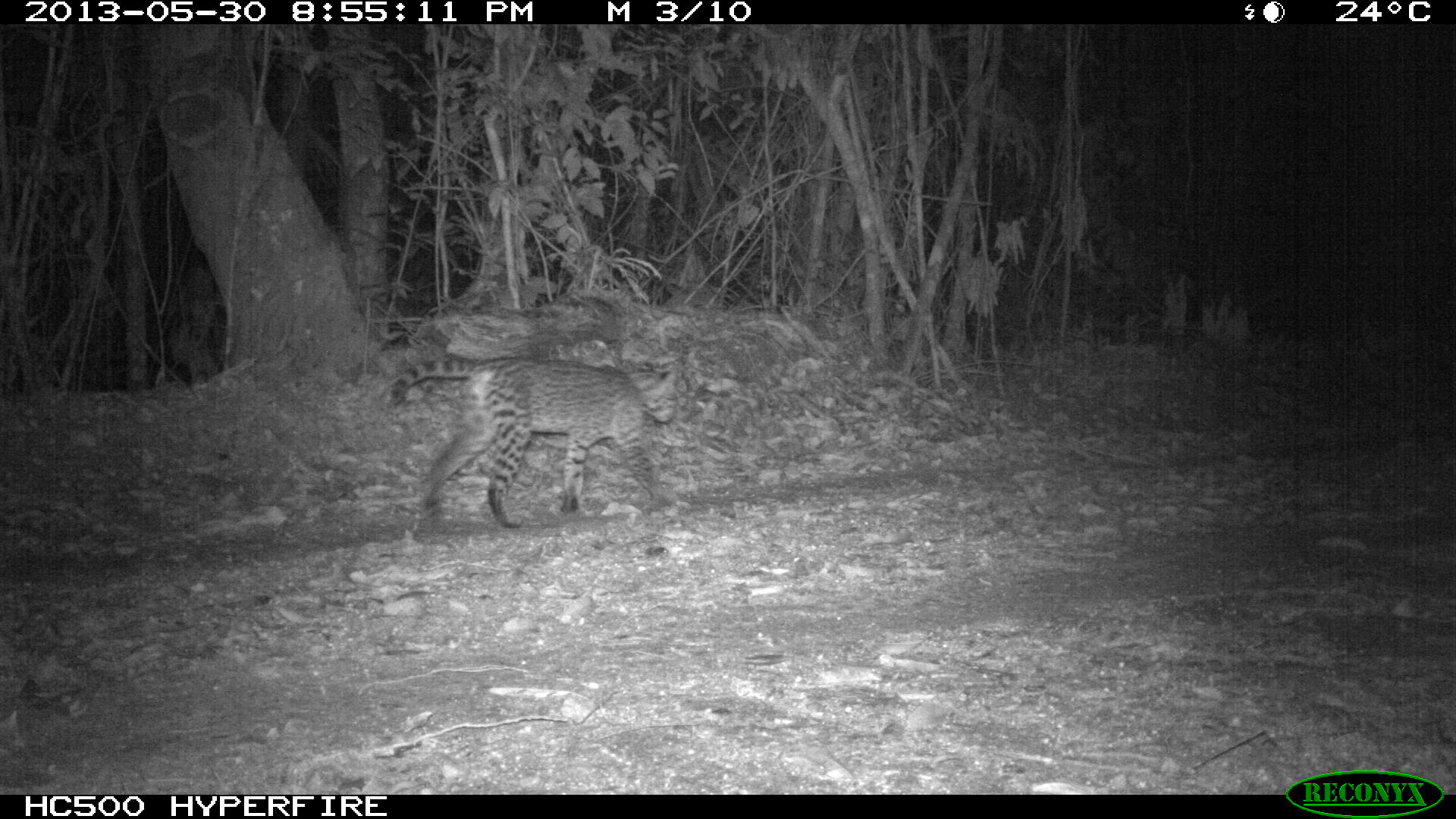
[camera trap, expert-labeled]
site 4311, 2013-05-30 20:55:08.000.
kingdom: Animalia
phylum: Chordata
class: Mammalia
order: Carnivora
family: Felidae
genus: Leopardus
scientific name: Leopardus pardalis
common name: ocelot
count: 1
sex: female